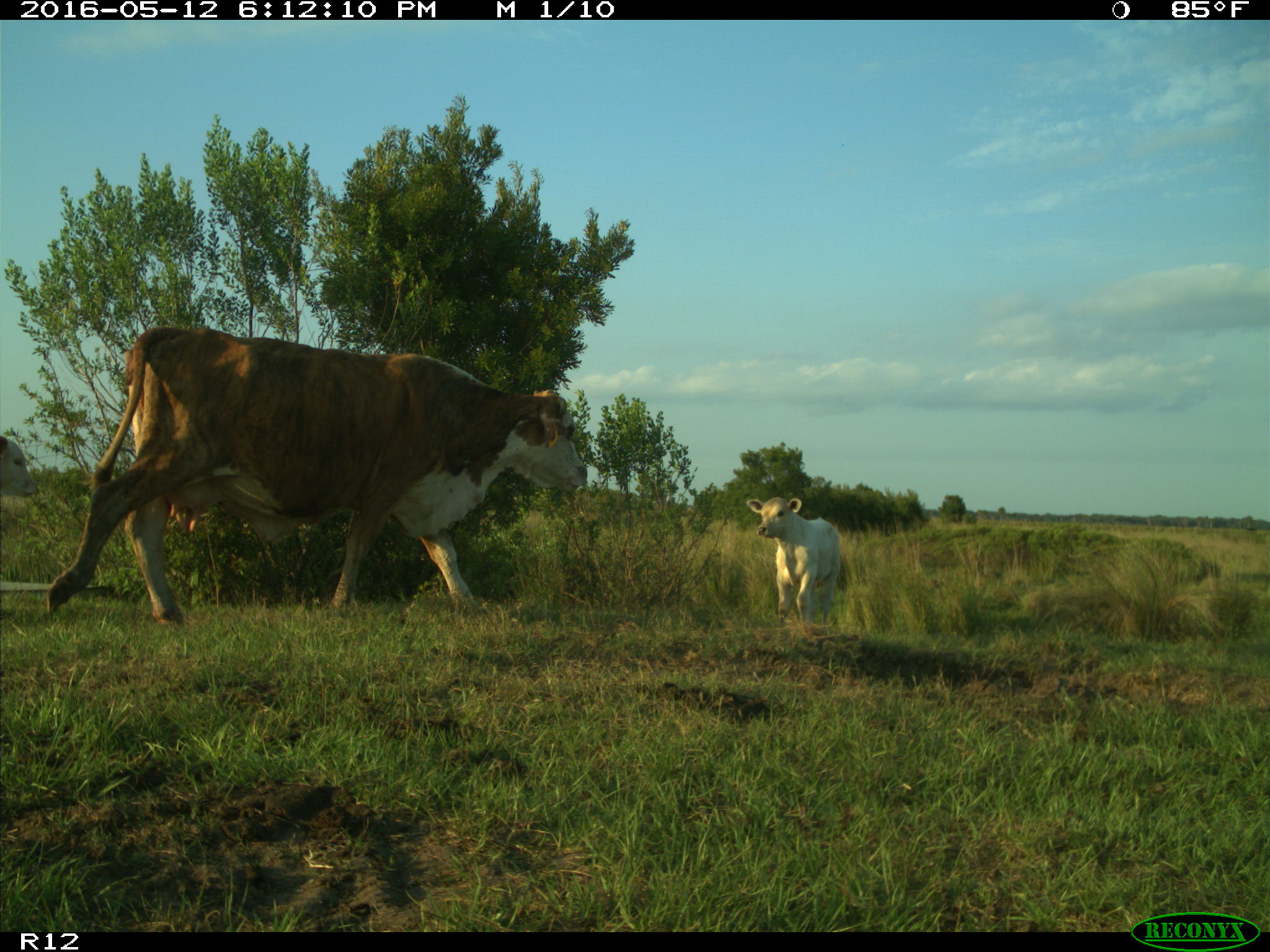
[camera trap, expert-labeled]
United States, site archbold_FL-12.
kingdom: Animalia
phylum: Chordata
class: Mammalia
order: Artiodactyla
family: Bovidae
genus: Bos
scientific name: Bos taurus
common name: domestic cow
Bos taurus (domestic cow).